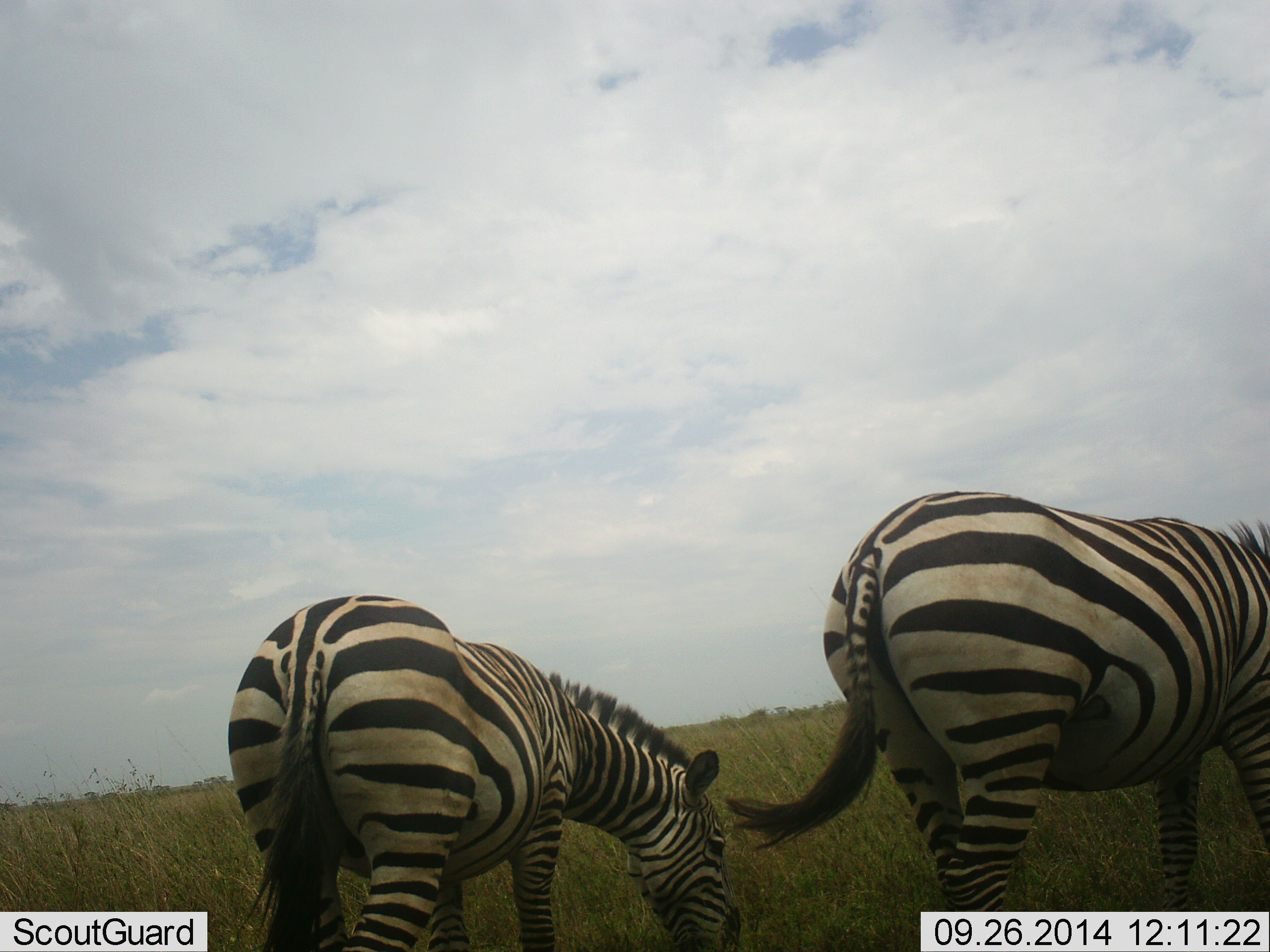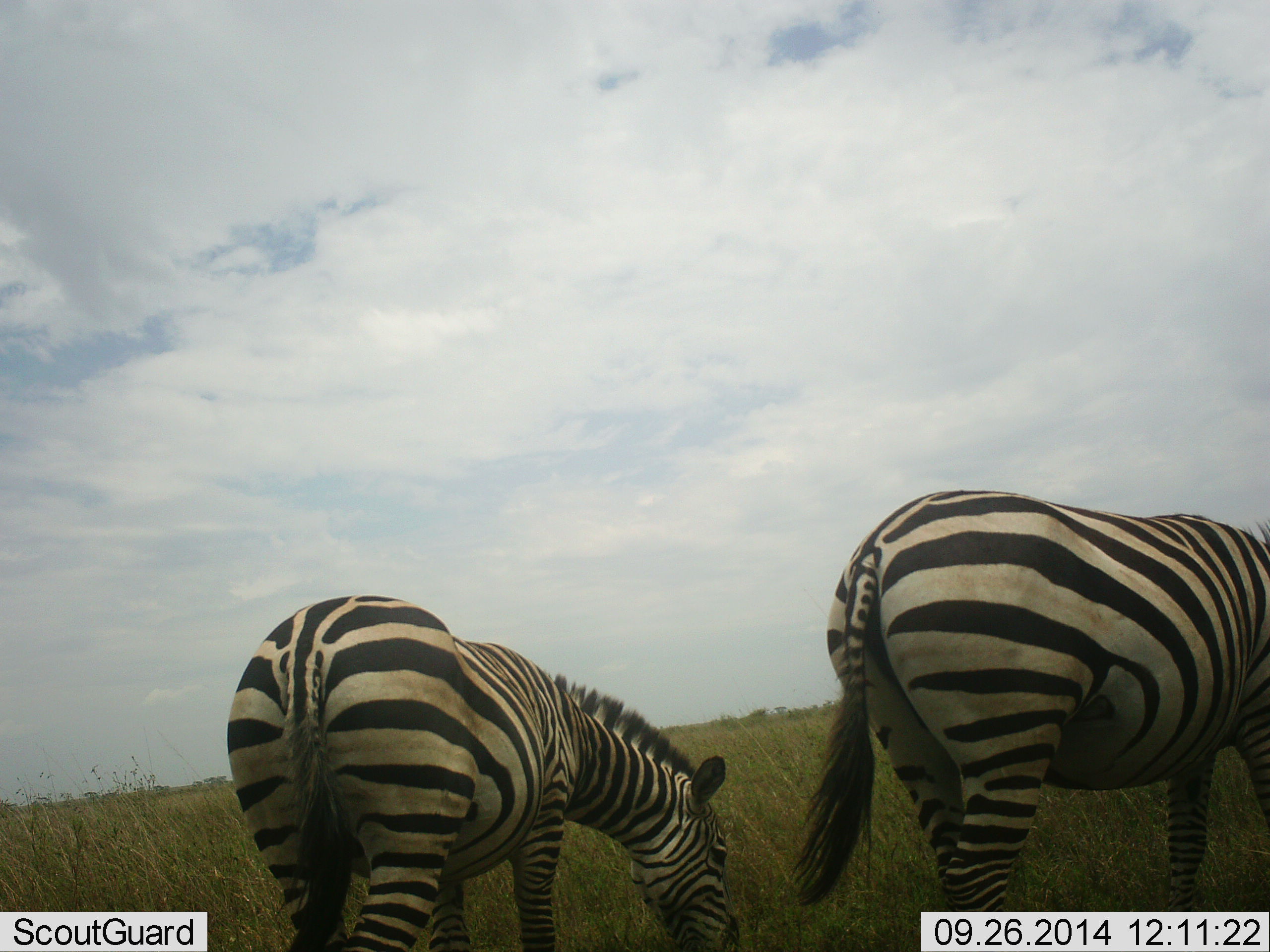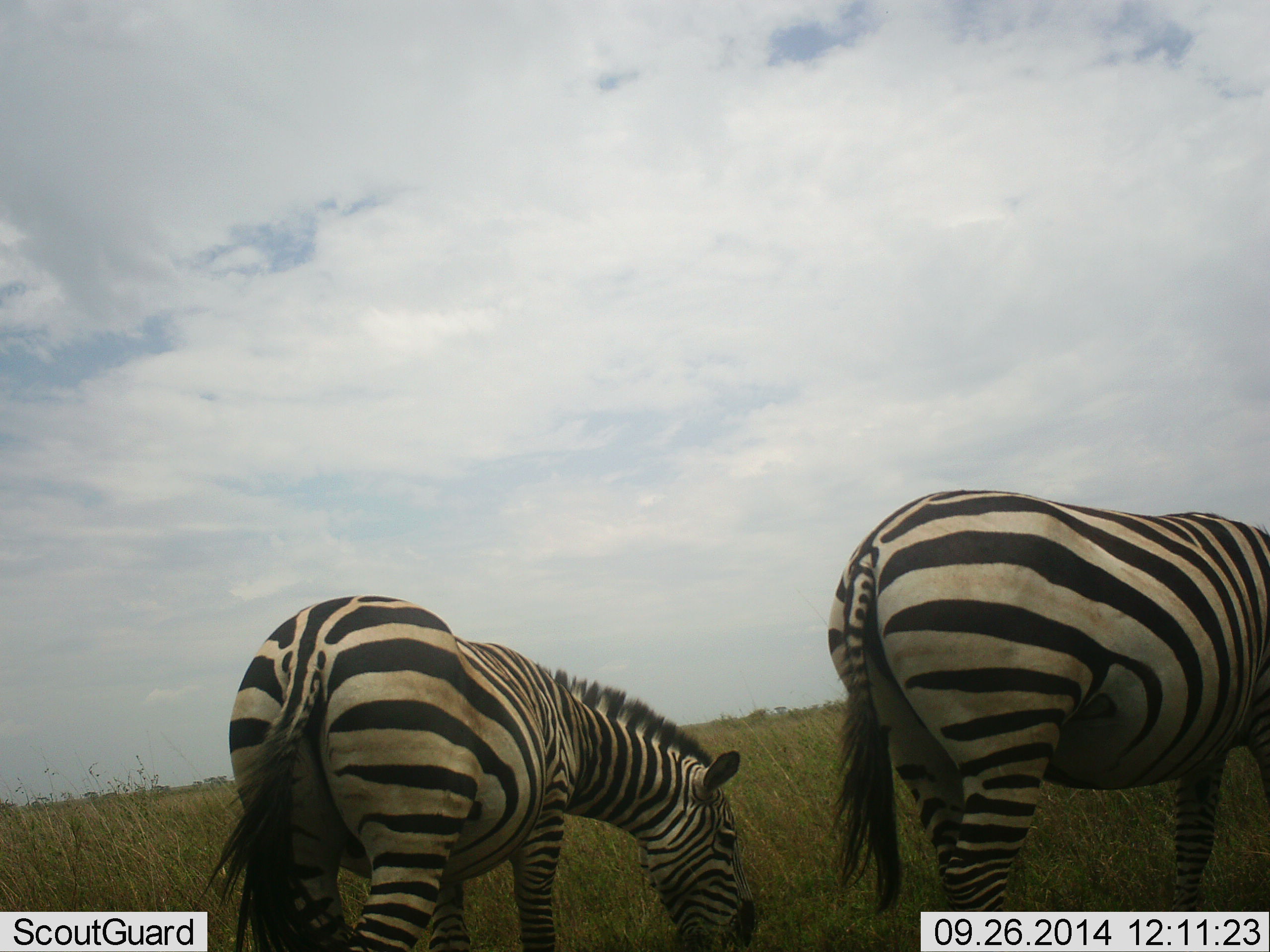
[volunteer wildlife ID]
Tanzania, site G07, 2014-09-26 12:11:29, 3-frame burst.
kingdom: Animalia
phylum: Chordata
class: Mammalia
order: Perissodactyla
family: Equidae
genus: Equus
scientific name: Equus quagga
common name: plains zebra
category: zebra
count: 2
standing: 20%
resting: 0%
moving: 0%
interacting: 10%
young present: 0%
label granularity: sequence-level